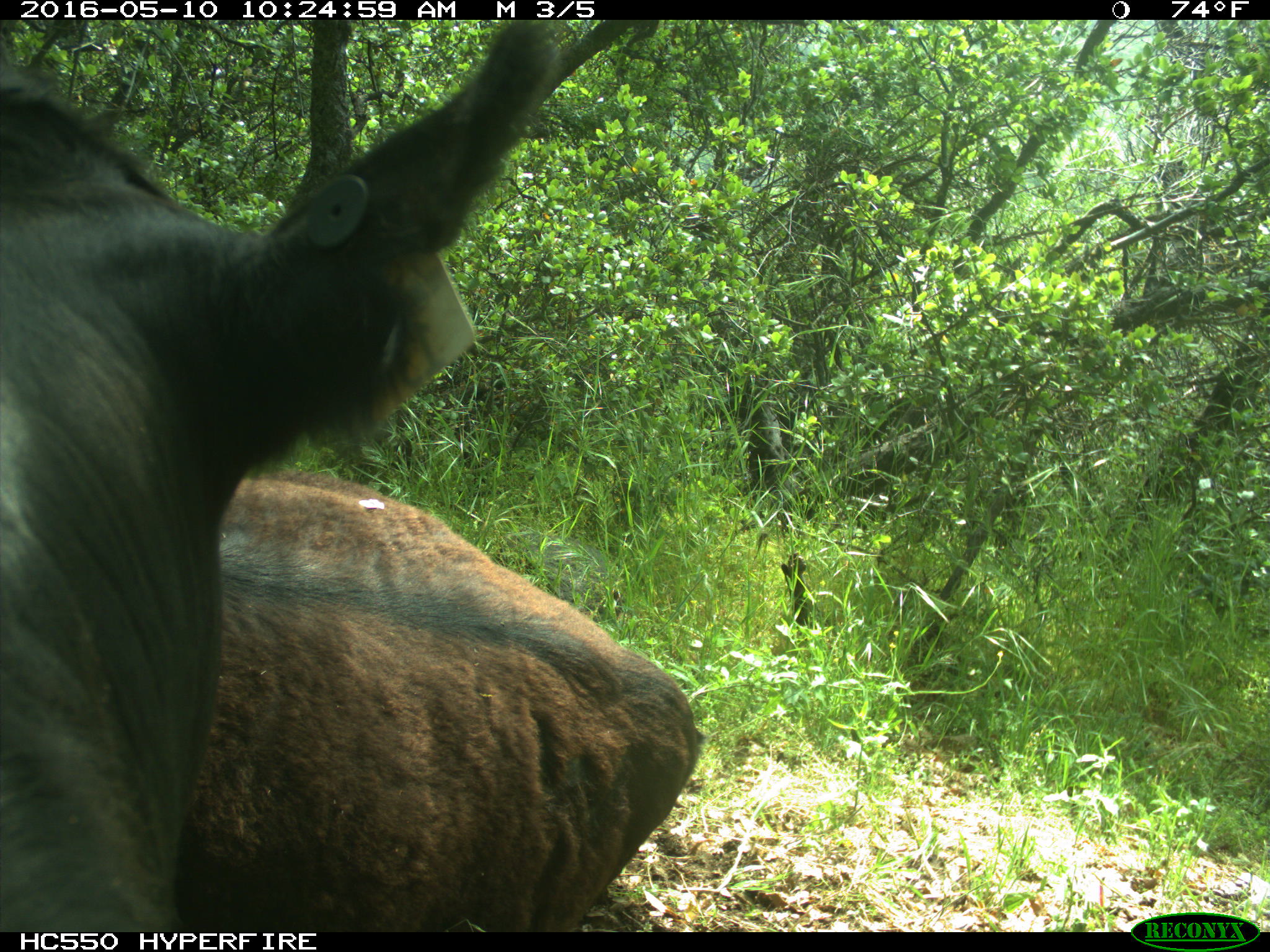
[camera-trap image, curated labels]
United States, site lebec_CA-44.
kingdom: Animalia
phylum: Chordata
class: Mammalia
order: Artiodactyla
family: Bovidae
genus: Bos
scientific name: Bos taurus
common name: domestic cow